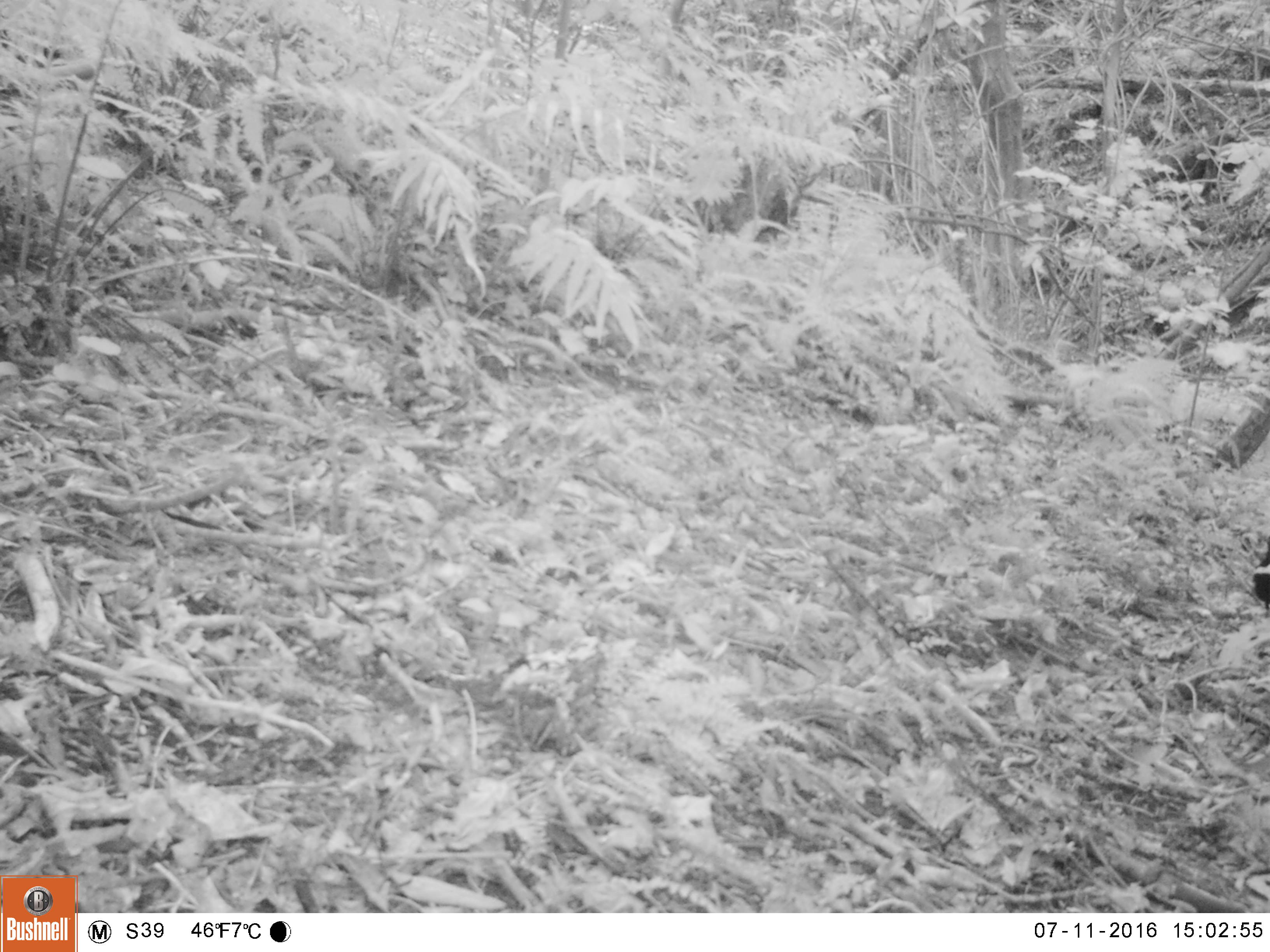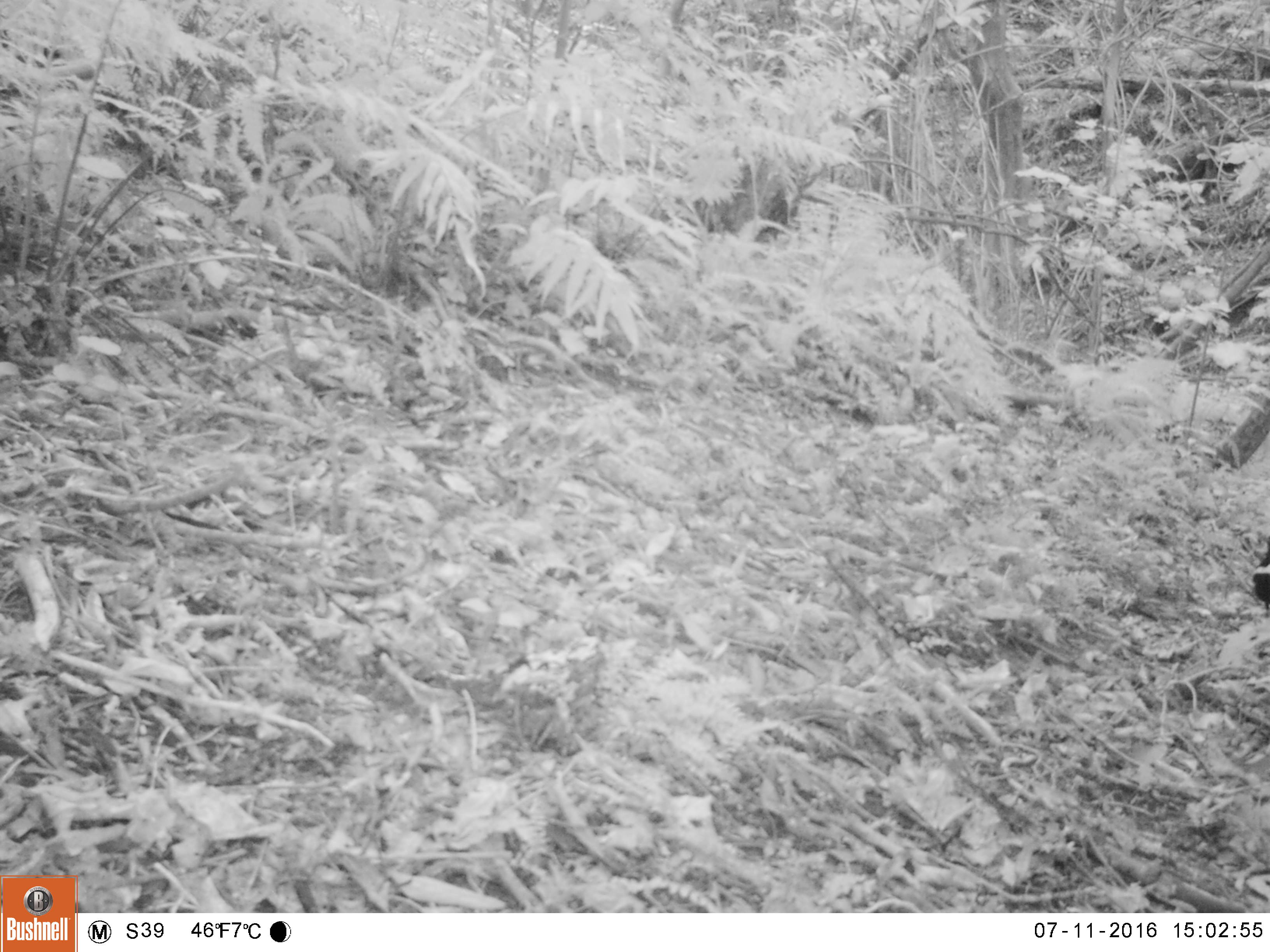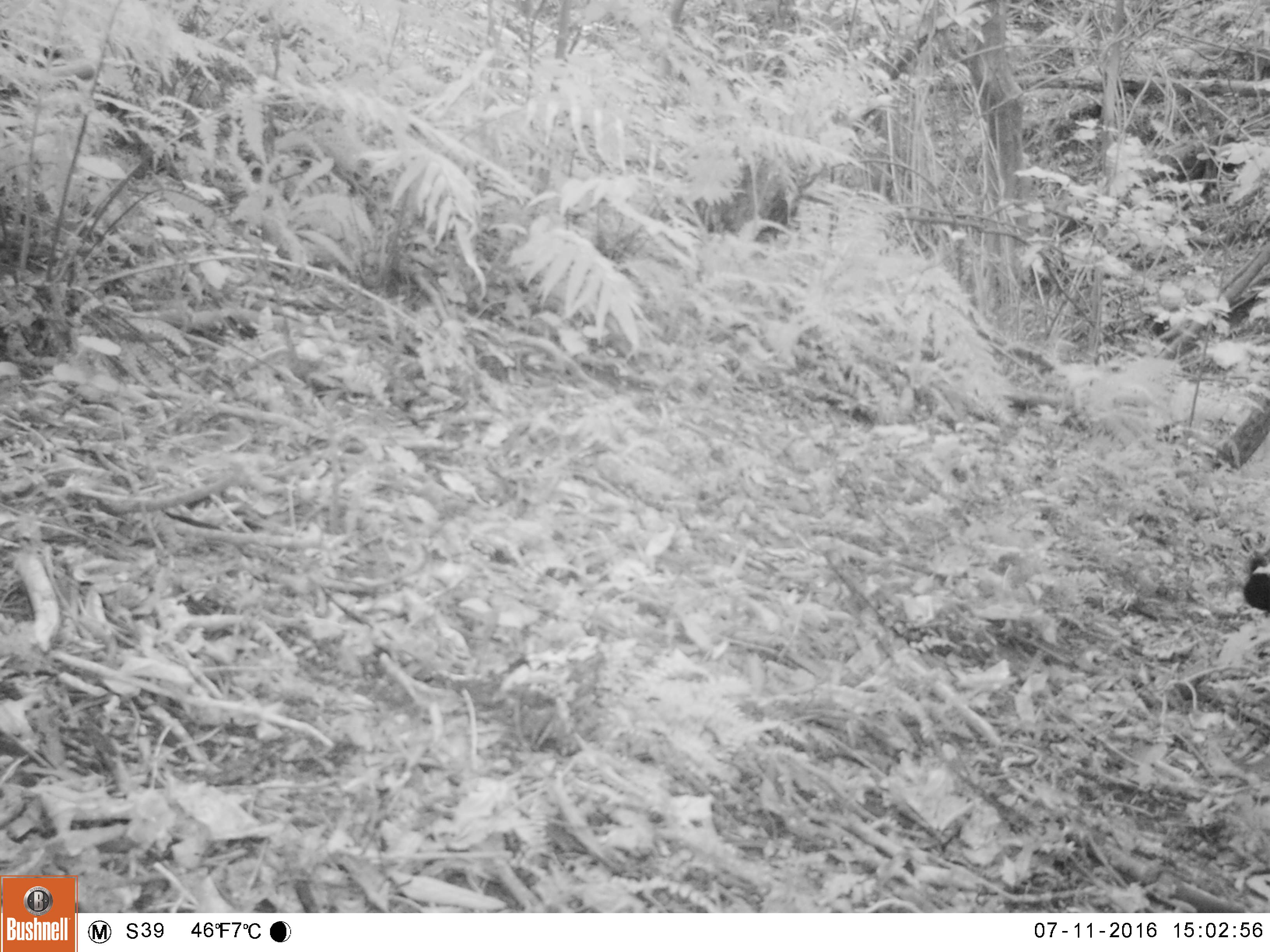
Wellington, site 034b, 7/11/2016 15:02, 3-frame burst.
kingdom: Animalia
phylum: Chordata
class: Aves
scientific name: Aves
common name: bird